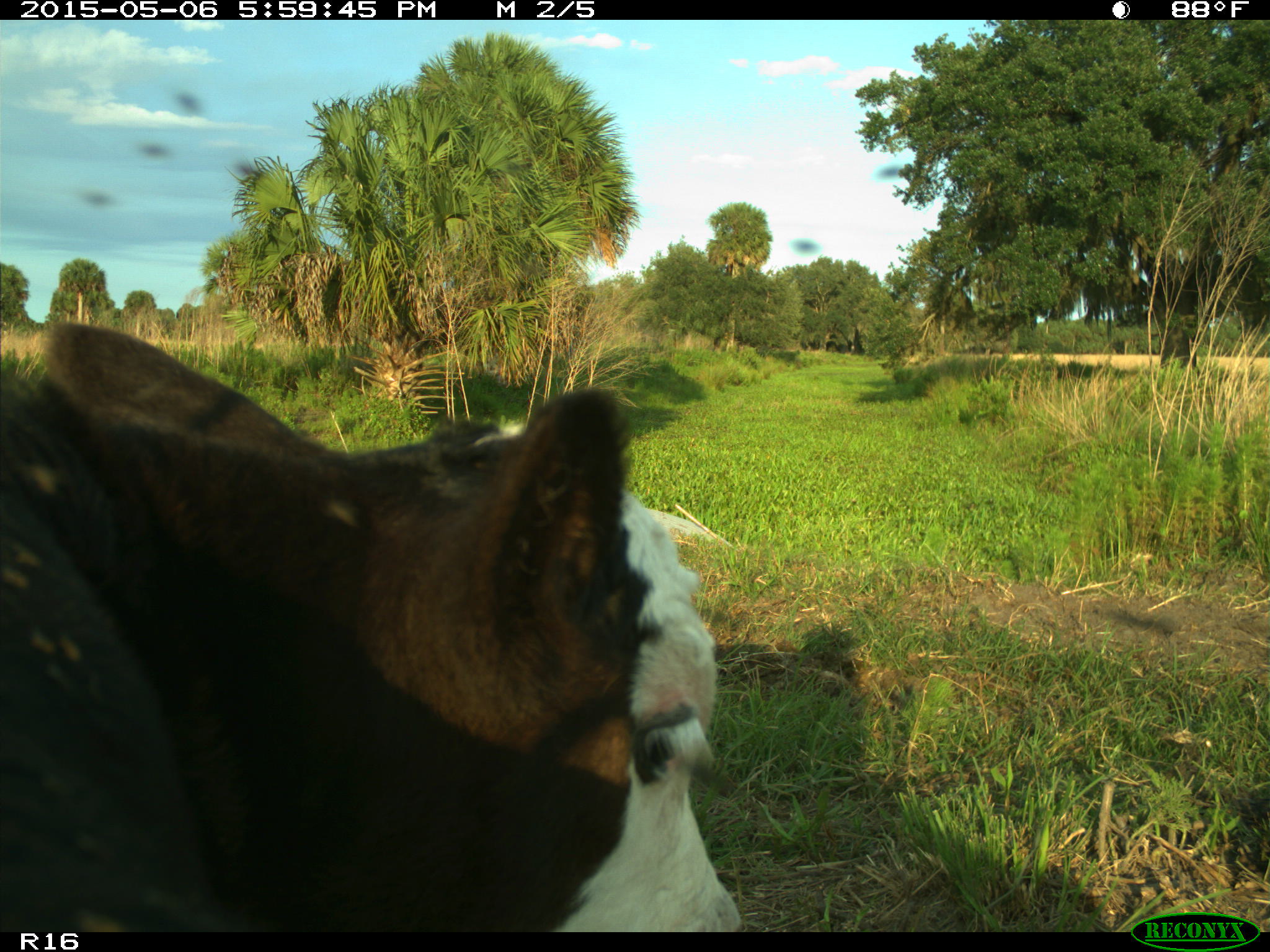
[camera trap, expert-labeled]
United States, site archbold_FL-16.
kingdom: Animalia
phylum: Chordata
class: Mammalia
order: Artiodactyla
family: Bovidae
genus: Bos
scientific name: Bos taurus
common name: domestic cow